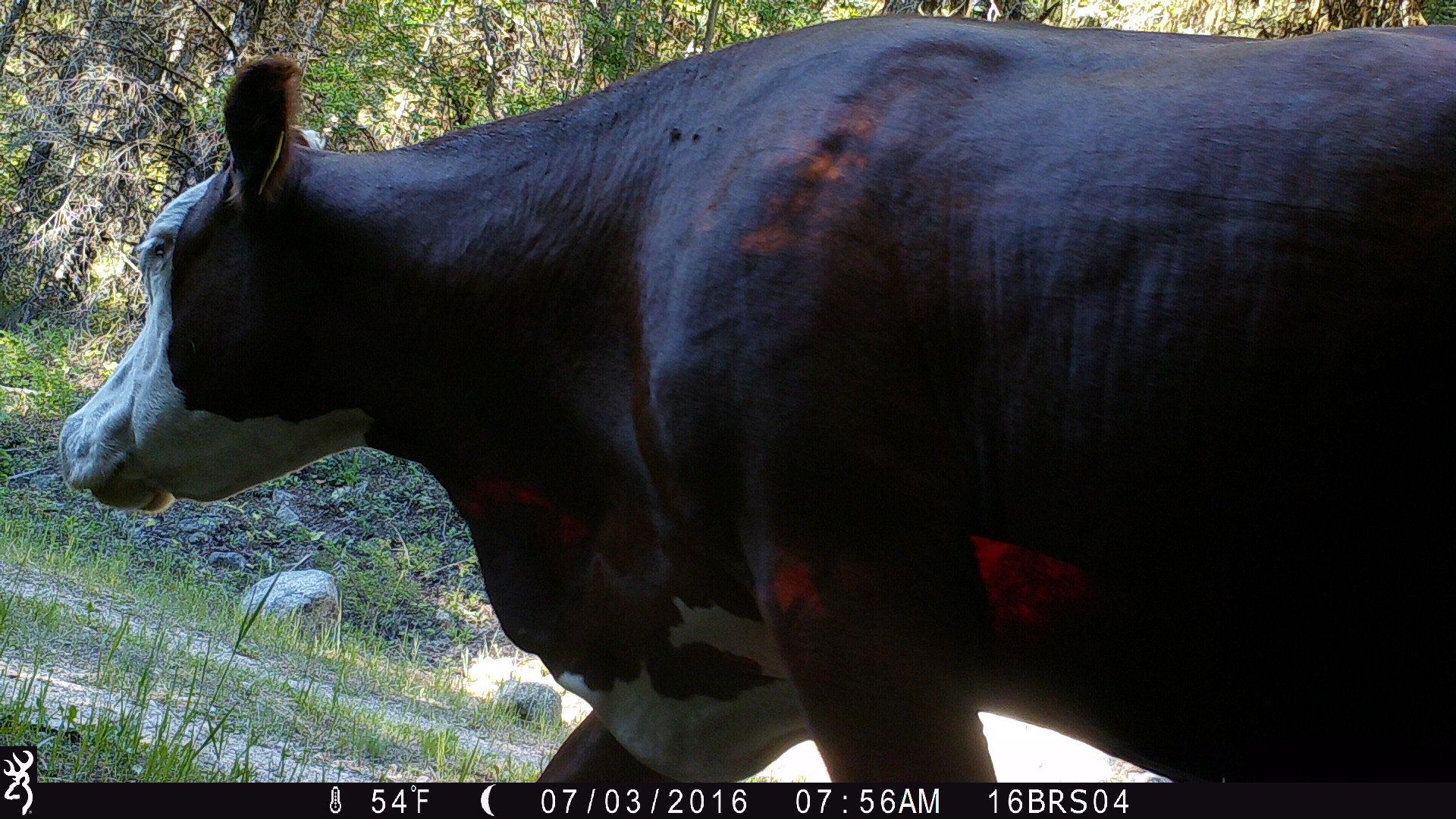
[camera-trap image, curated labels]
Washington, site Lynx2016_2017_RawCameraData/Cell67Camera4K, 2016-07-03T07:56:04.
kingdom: Animalia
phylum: Chordata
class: Mammalia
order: Artiodactyla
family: Bovidae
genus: Bos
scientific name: Bos taurus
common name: domestic cattle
Domestic cattle (Bos taurus). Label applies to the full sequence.